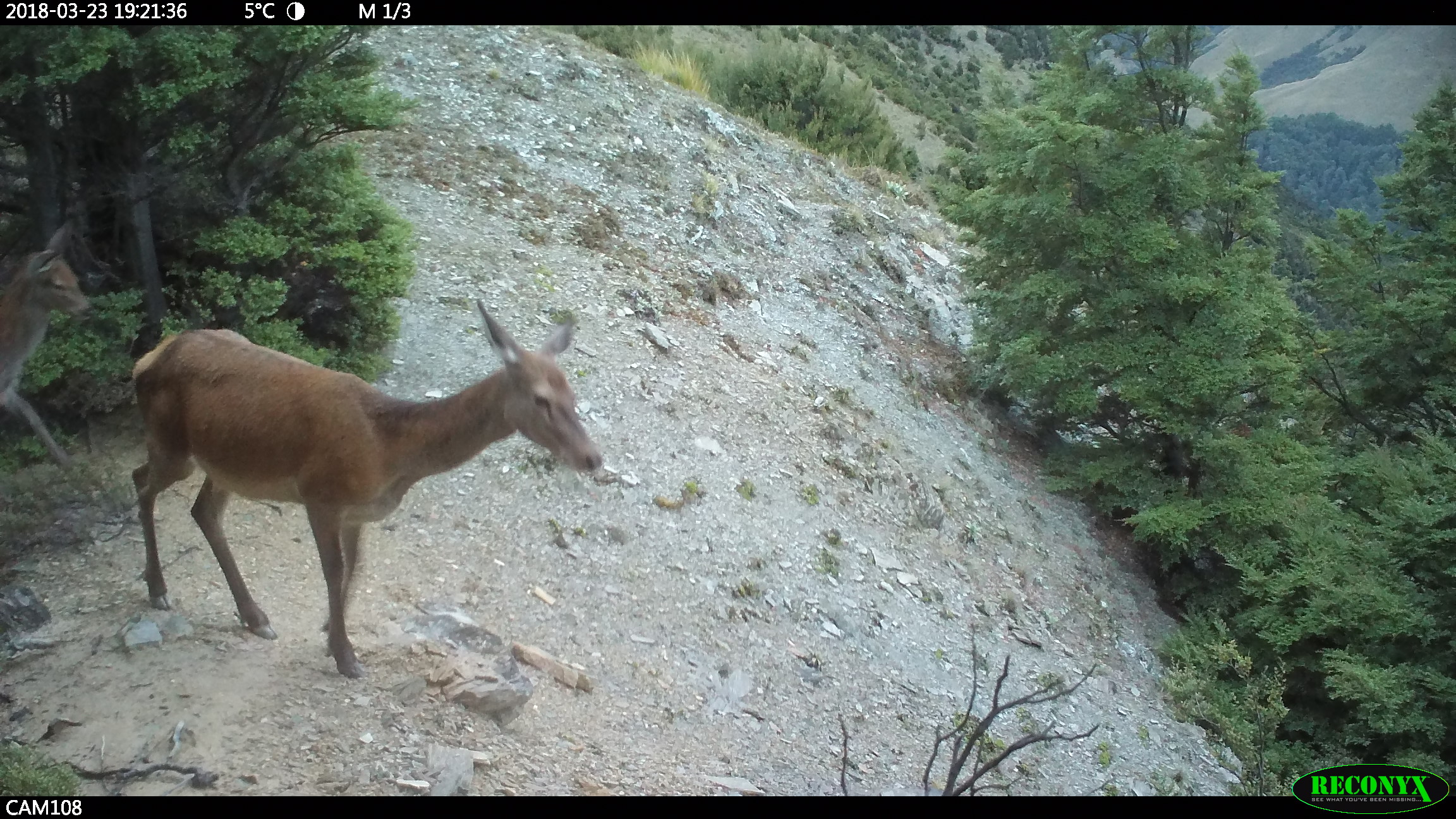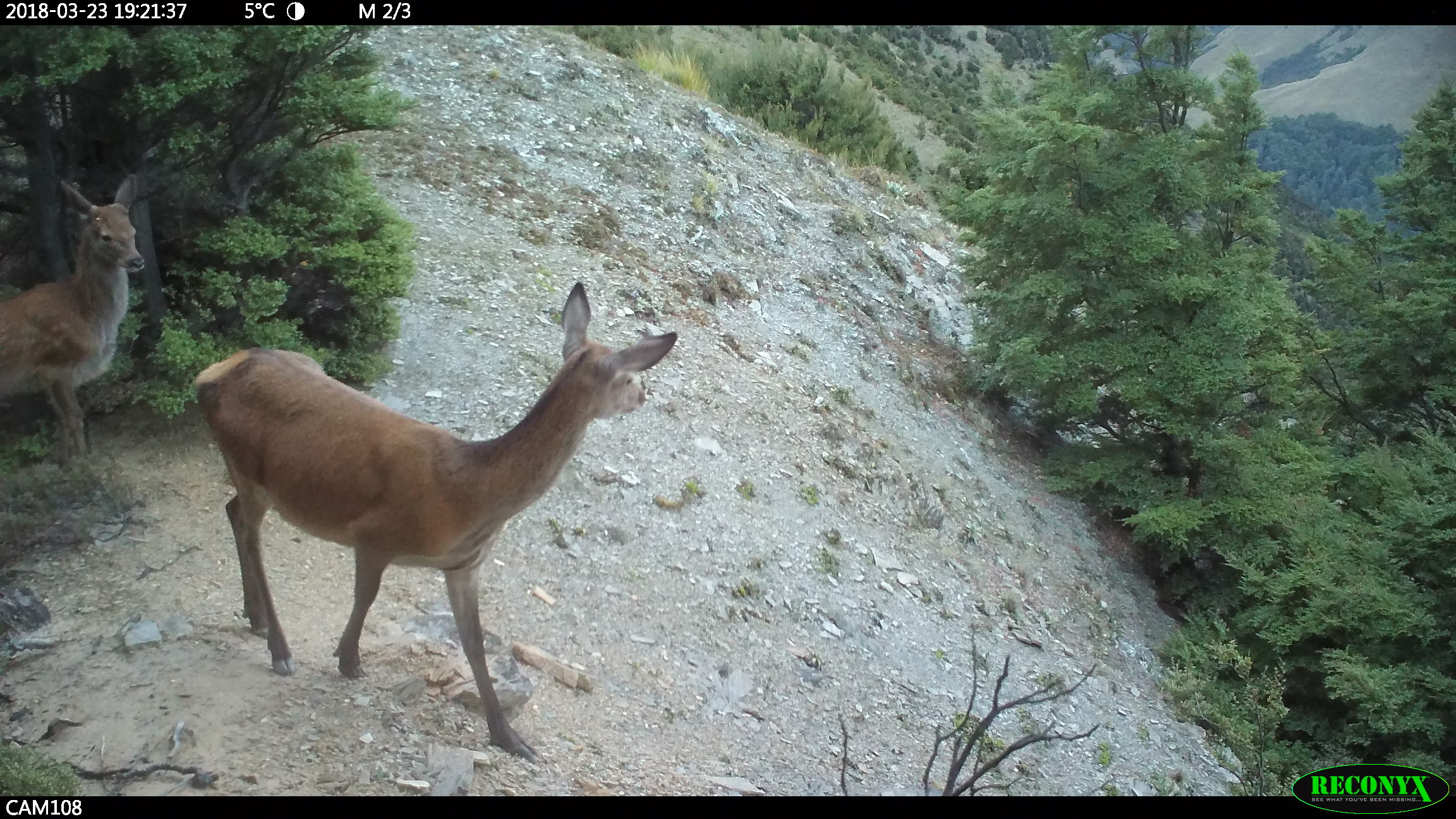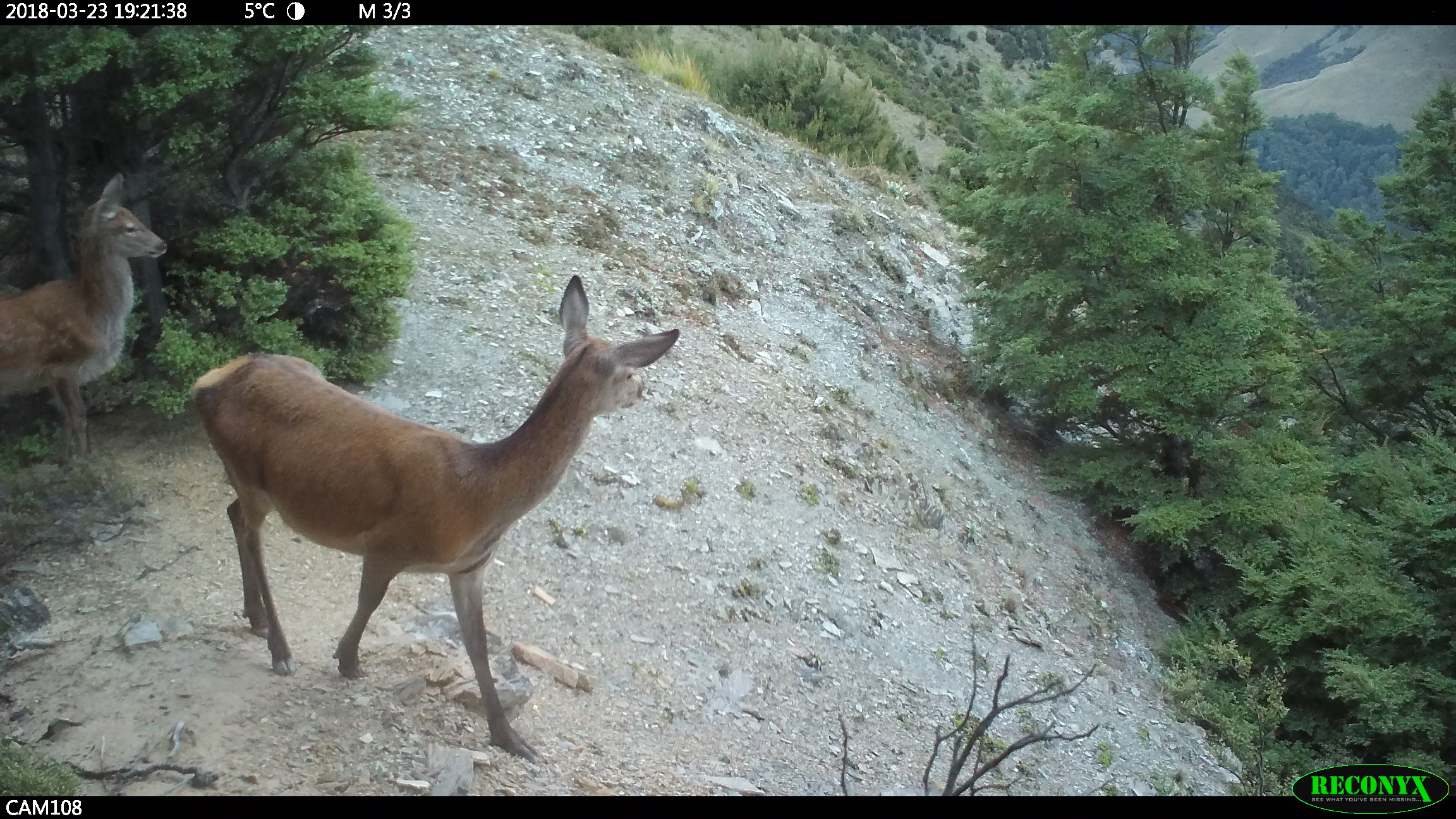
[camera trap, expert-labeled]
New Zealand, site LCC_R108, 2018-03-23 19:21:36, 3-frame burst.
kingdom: Animalia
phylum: Chordata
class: Mammalia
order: Artiodactyla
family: Cervidae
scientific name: Cervidae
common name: deer